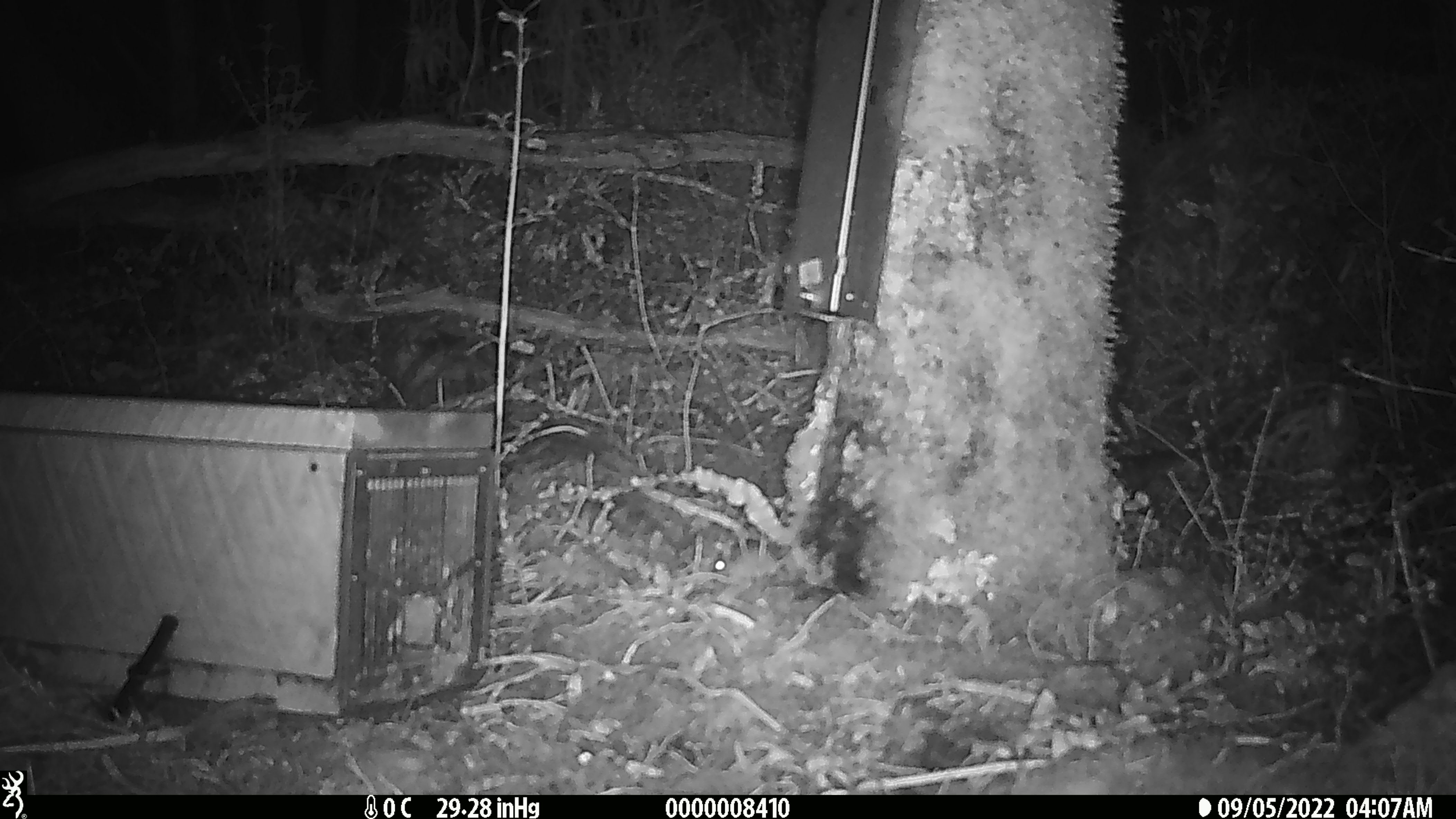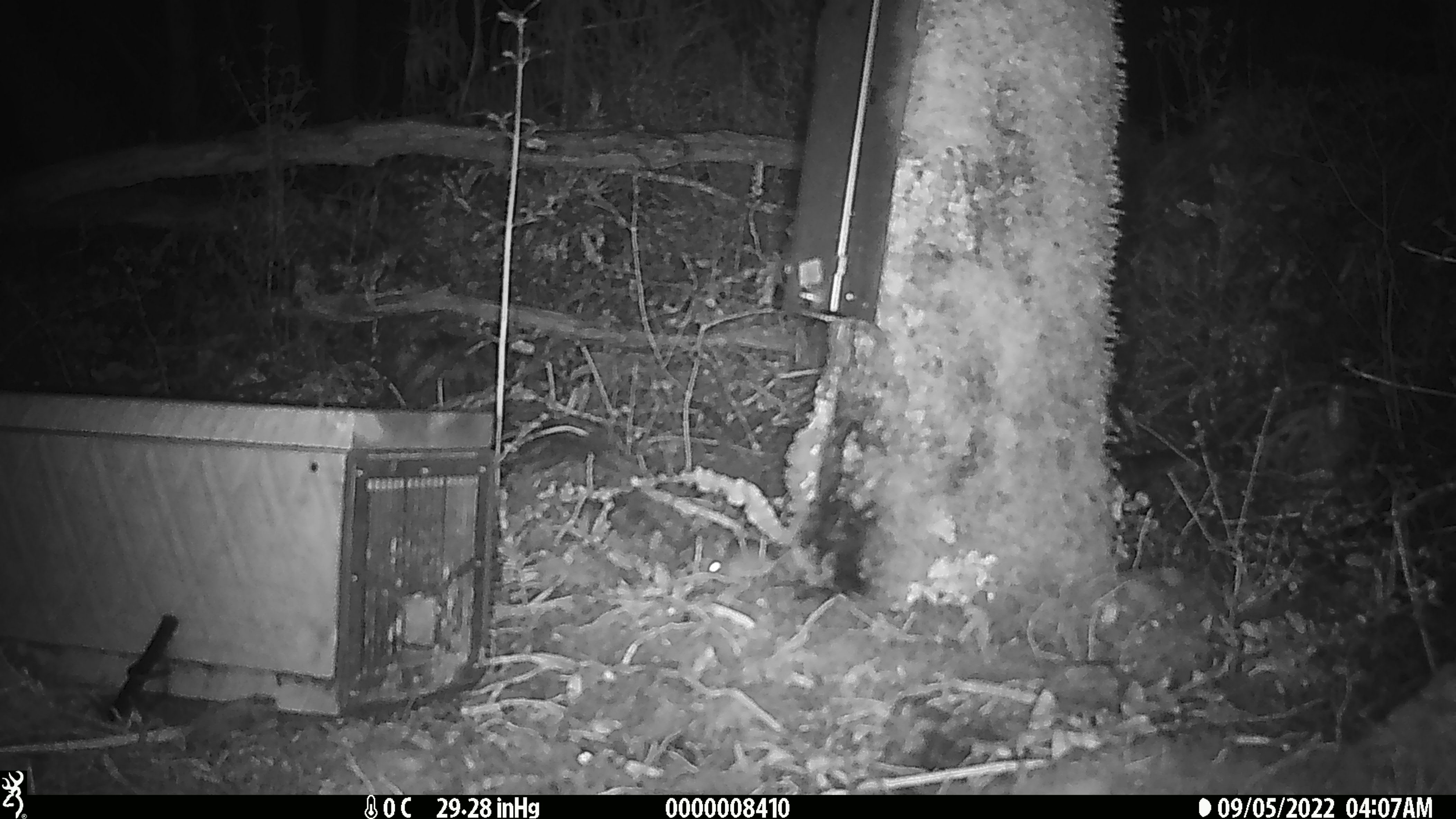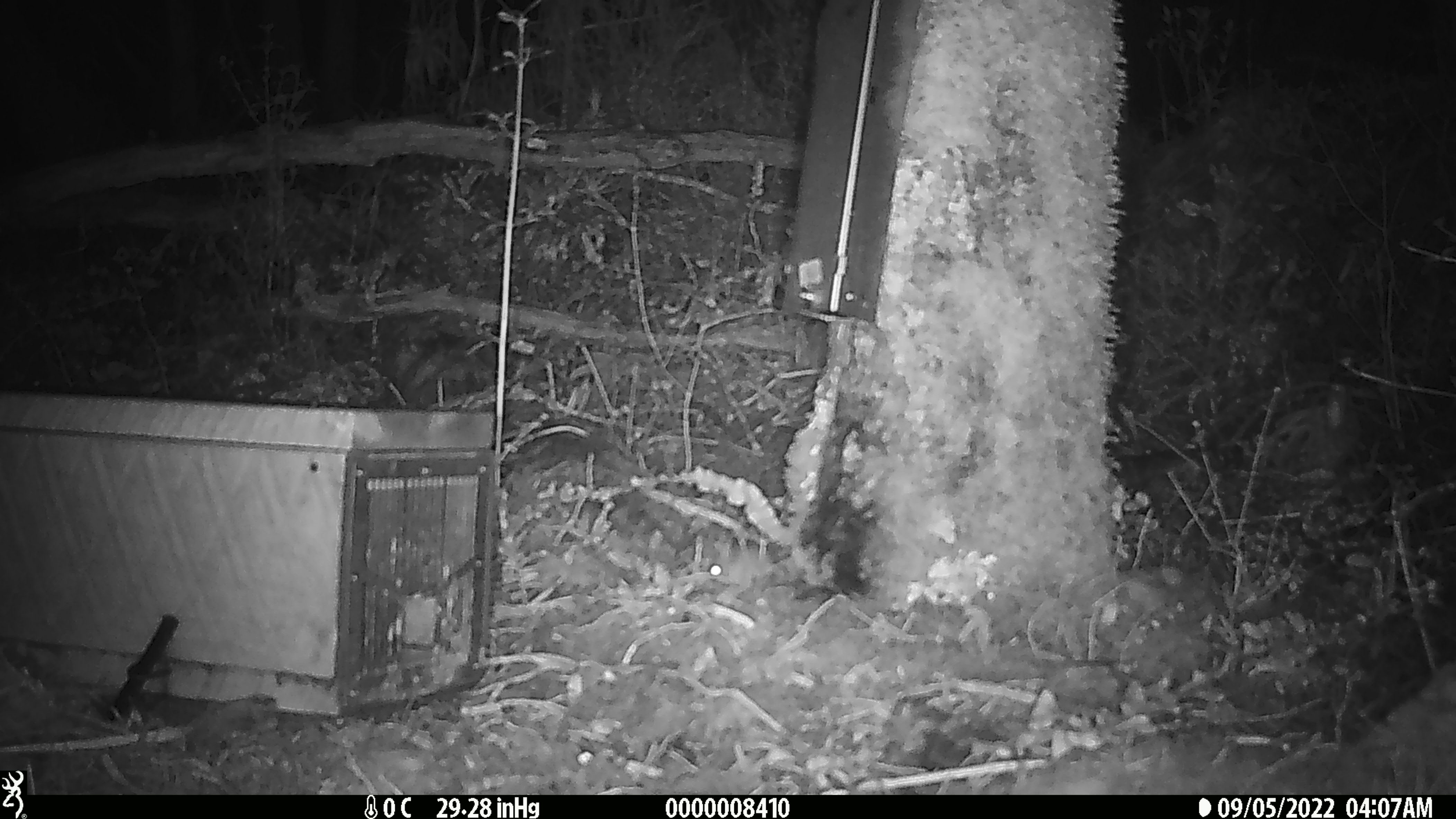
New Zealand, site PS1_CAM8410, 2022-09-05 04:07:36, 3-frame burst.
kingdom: Animalia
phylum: Chordata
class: Mammalia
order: Rodentia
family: Muridae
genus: Mus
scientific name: Mus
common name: mouse